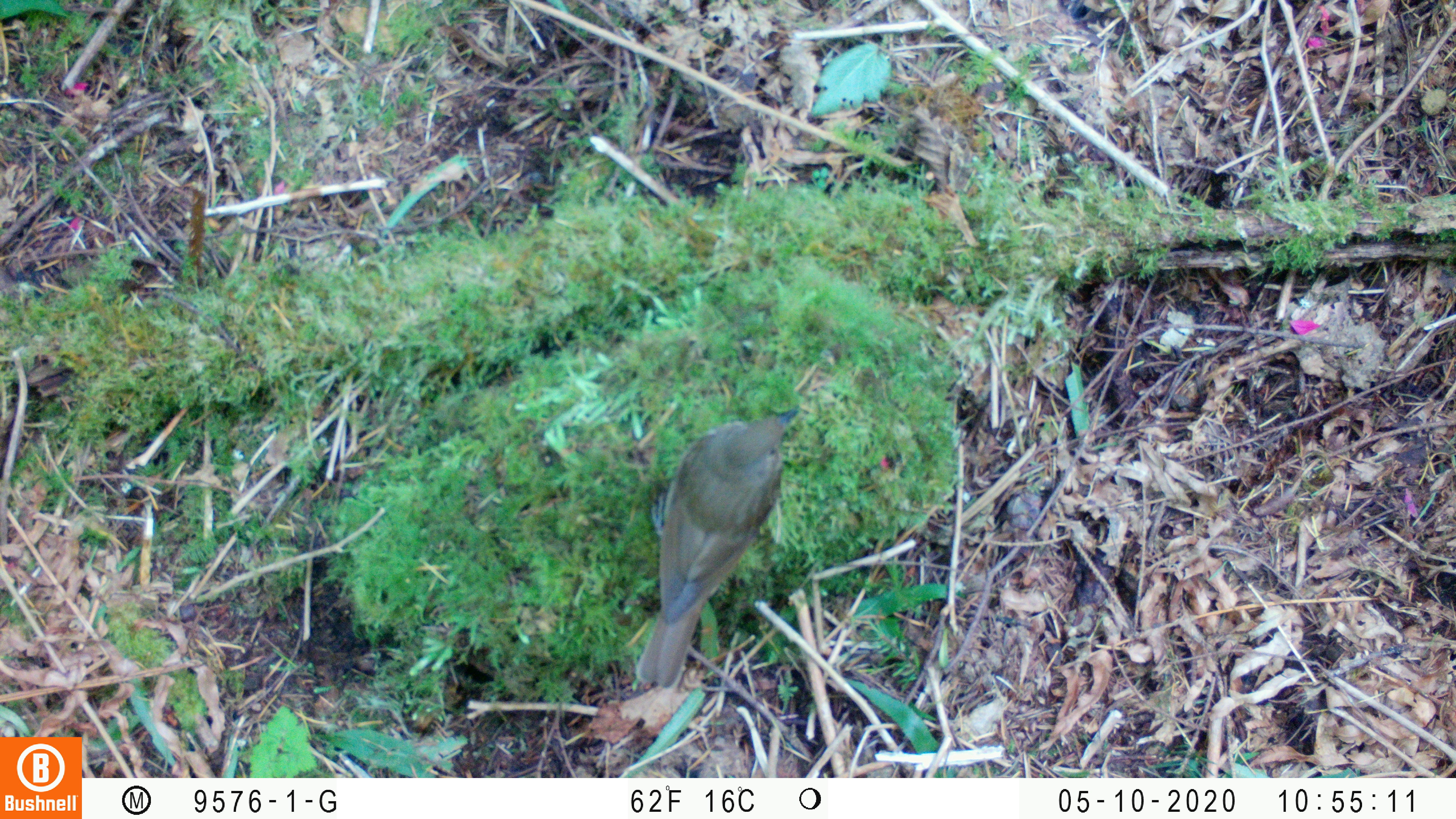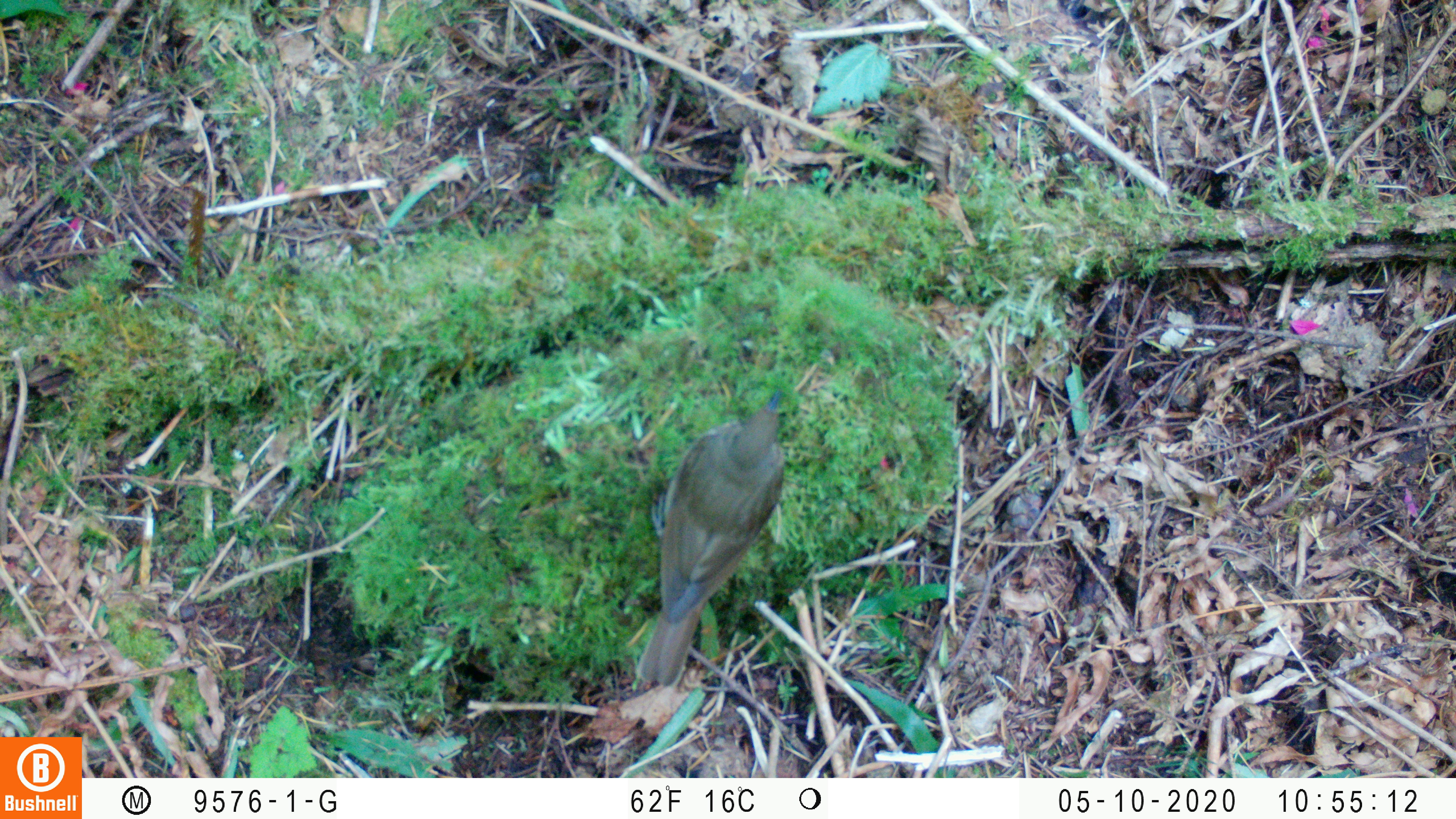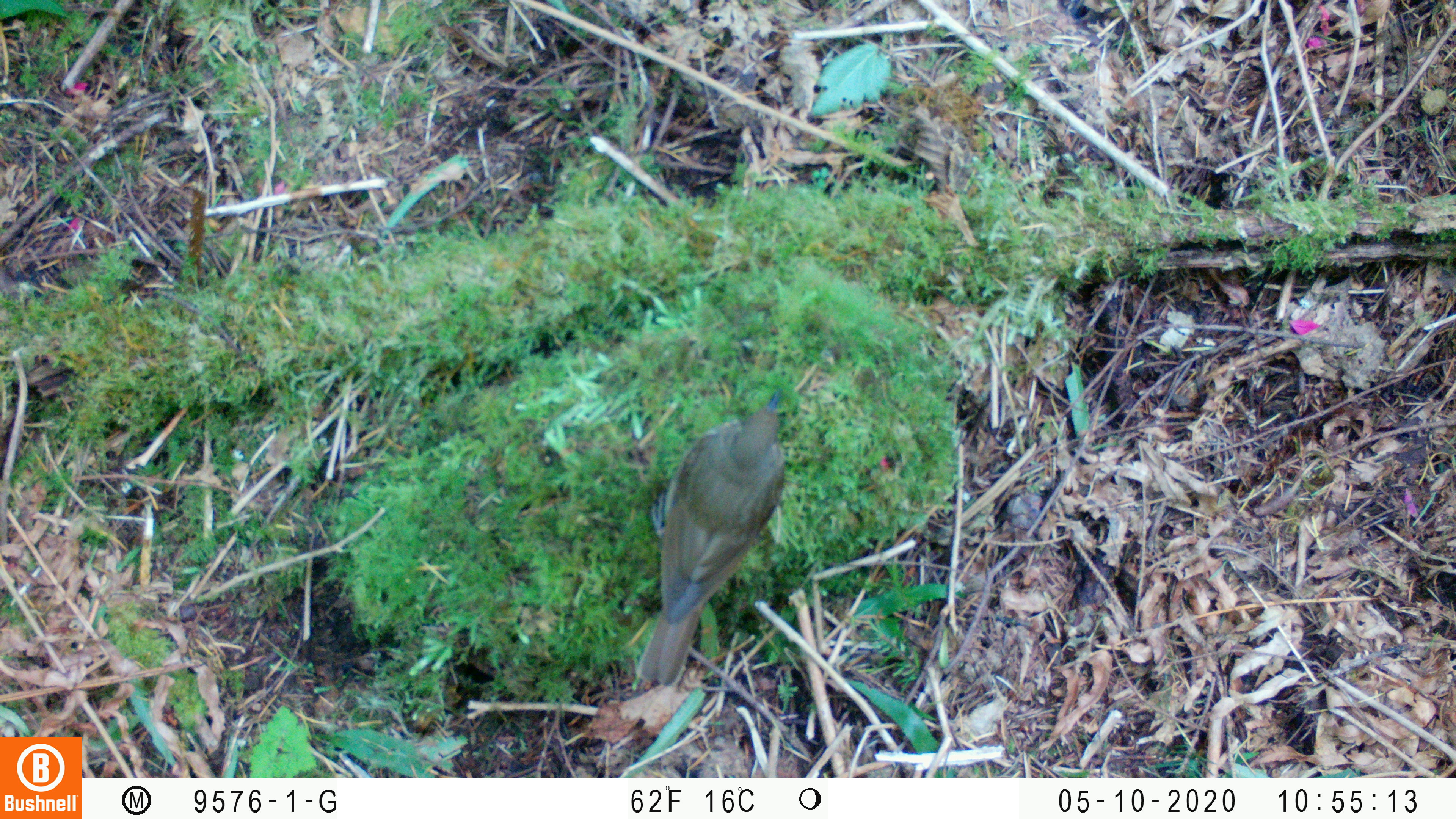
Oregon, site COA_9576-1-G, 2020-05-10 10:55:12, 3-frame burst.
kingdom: Animalia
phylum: Chordata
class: Aves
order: Passeriformes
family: Turdidae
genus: Catharus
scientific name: Catharus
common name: brown thrushes and nightingale-thrushes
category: catharus species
Catharus species (brown thrushes and nightingale-thrushes) (Catharus).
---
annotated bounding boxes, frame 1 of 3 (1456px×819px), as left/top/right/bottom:
catharus species: 612/396/807/714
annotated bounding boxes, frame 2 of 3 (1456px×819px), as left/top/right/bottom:
catharus species: 622/373/810/706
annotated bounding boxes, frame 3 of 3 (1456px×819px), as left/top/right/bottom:
catharus species: 619/380/793/694